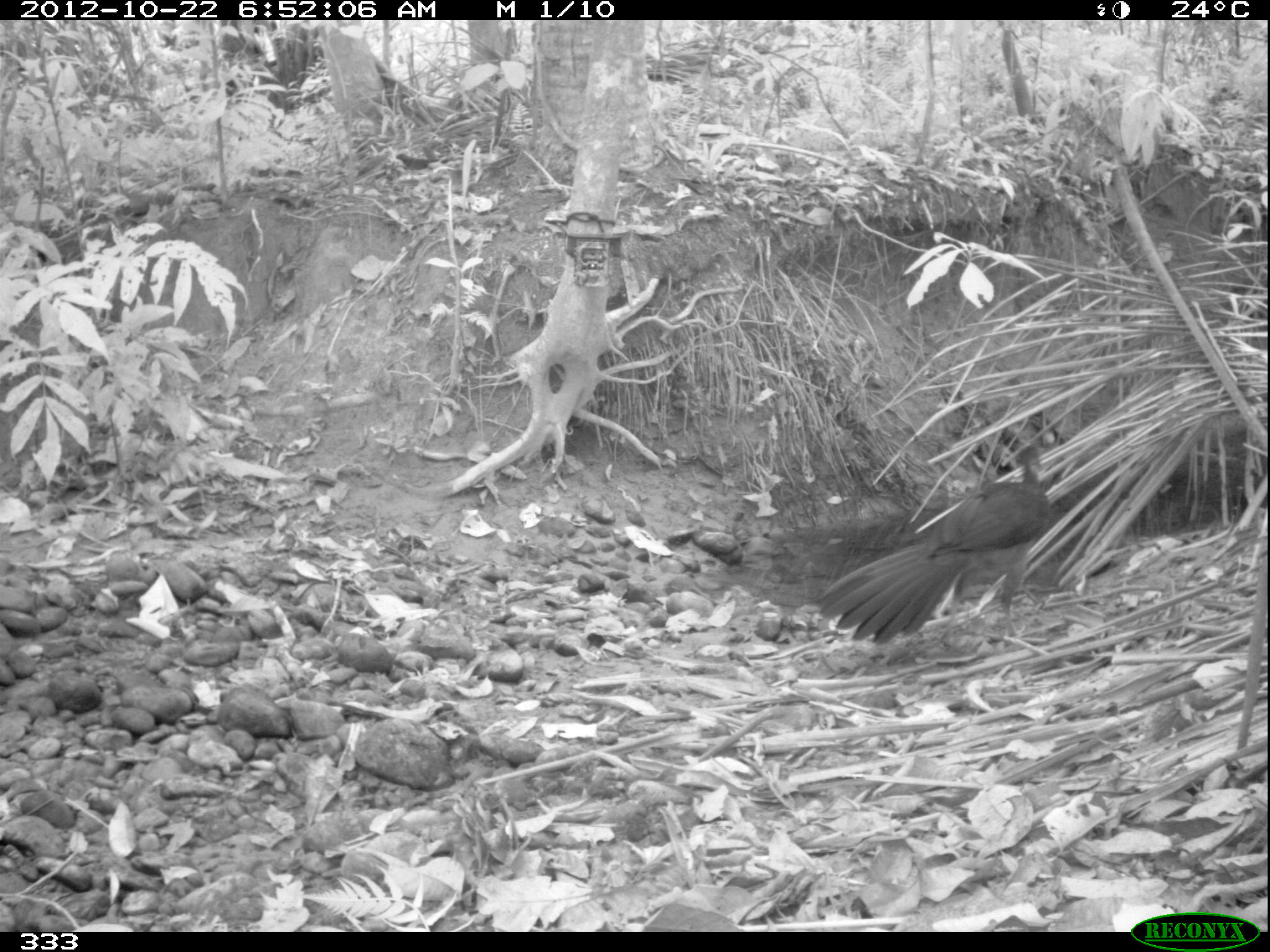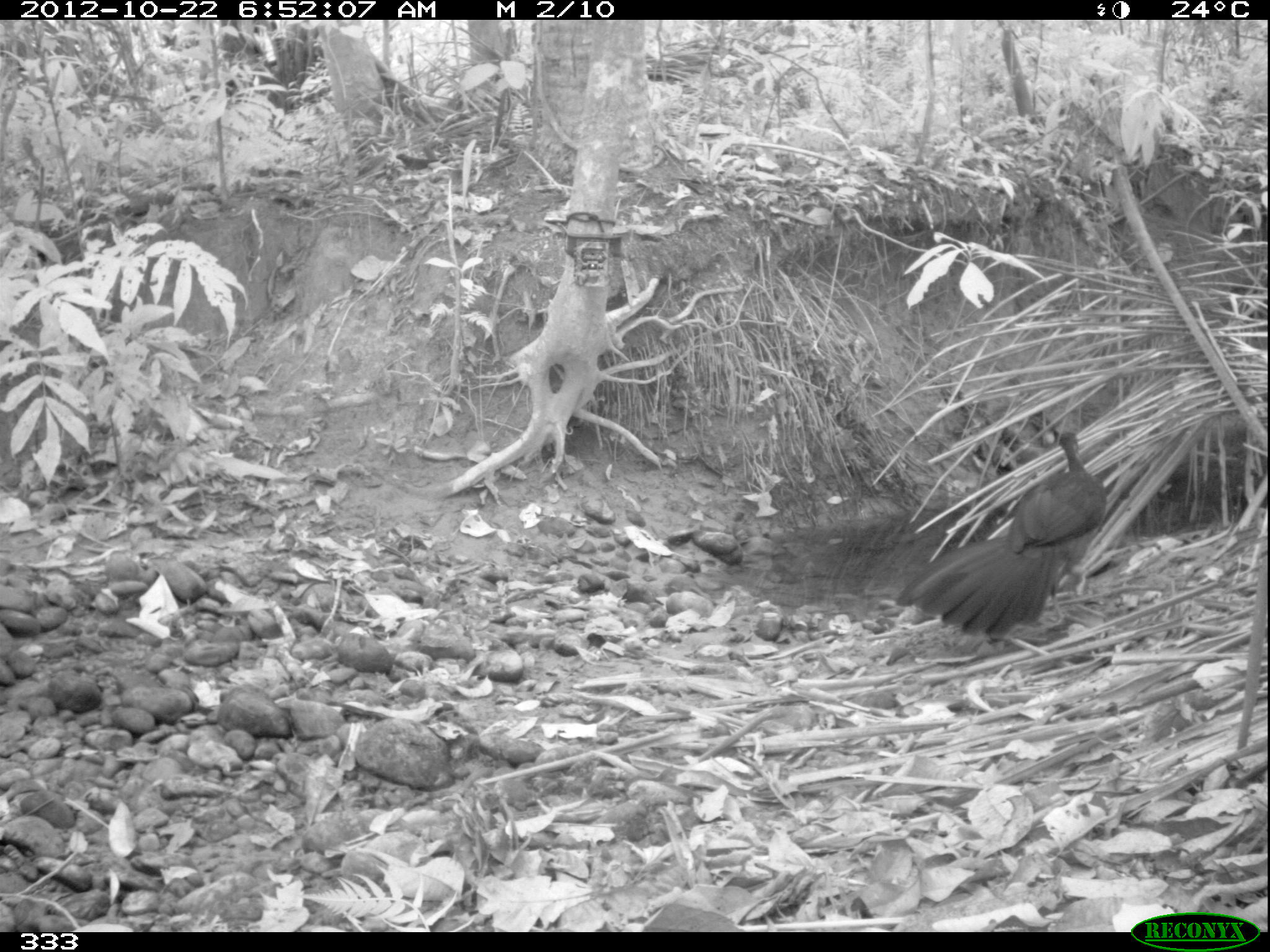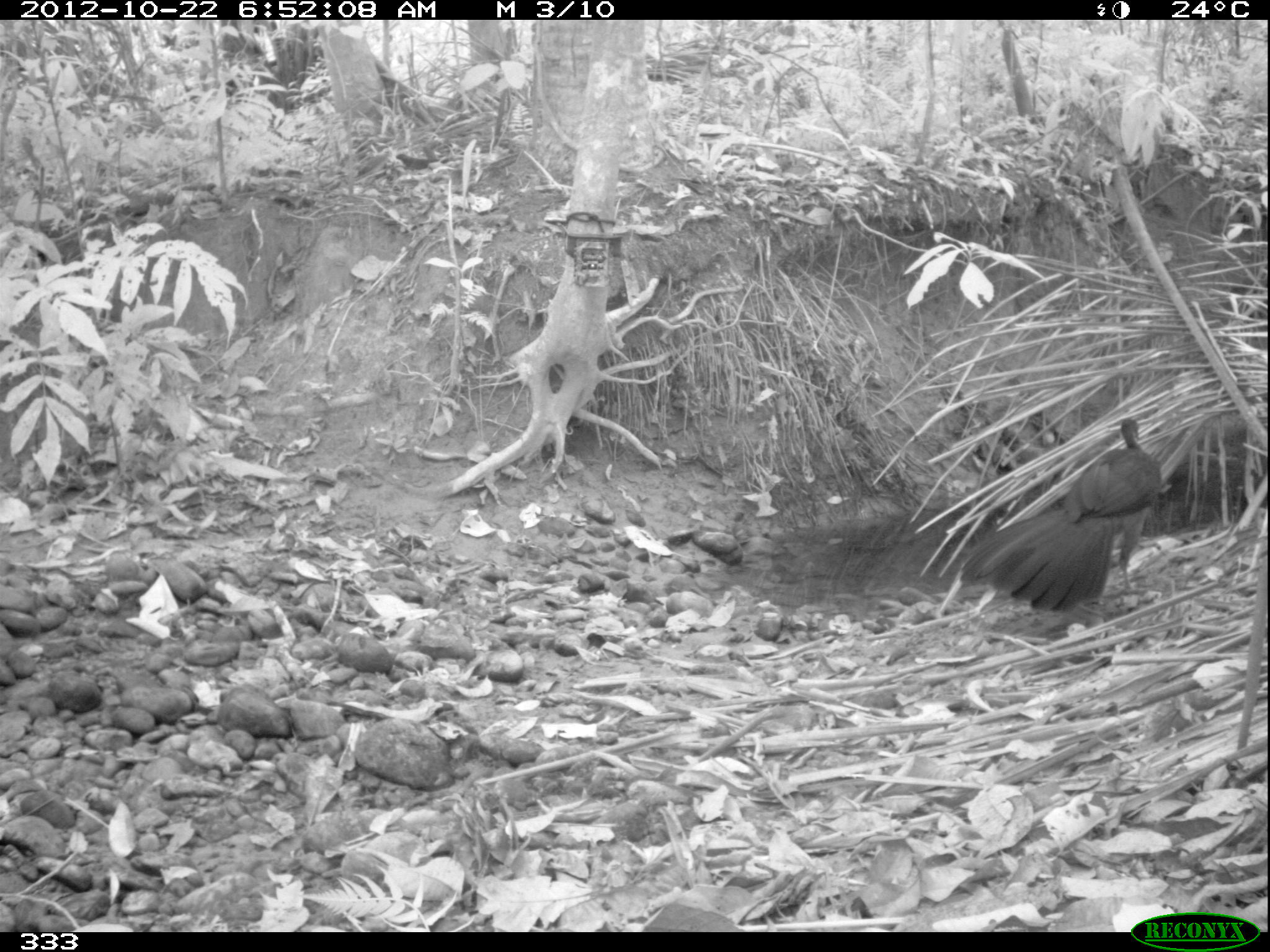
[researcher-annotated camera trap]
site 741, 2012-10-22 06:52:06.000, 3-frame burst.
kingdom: Animalia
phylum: Chordata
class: Aves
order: Galliformes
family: Cracidae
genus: Penelope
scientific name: Penelope jacquacu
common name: spix's guan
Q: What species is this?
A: Penelope jacquacu (spix's guan).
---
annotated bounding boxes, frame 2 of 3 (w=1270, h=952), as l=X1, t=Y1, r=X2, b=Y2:
penelope jacquacu: l=895, t=426, r=1109, b=638